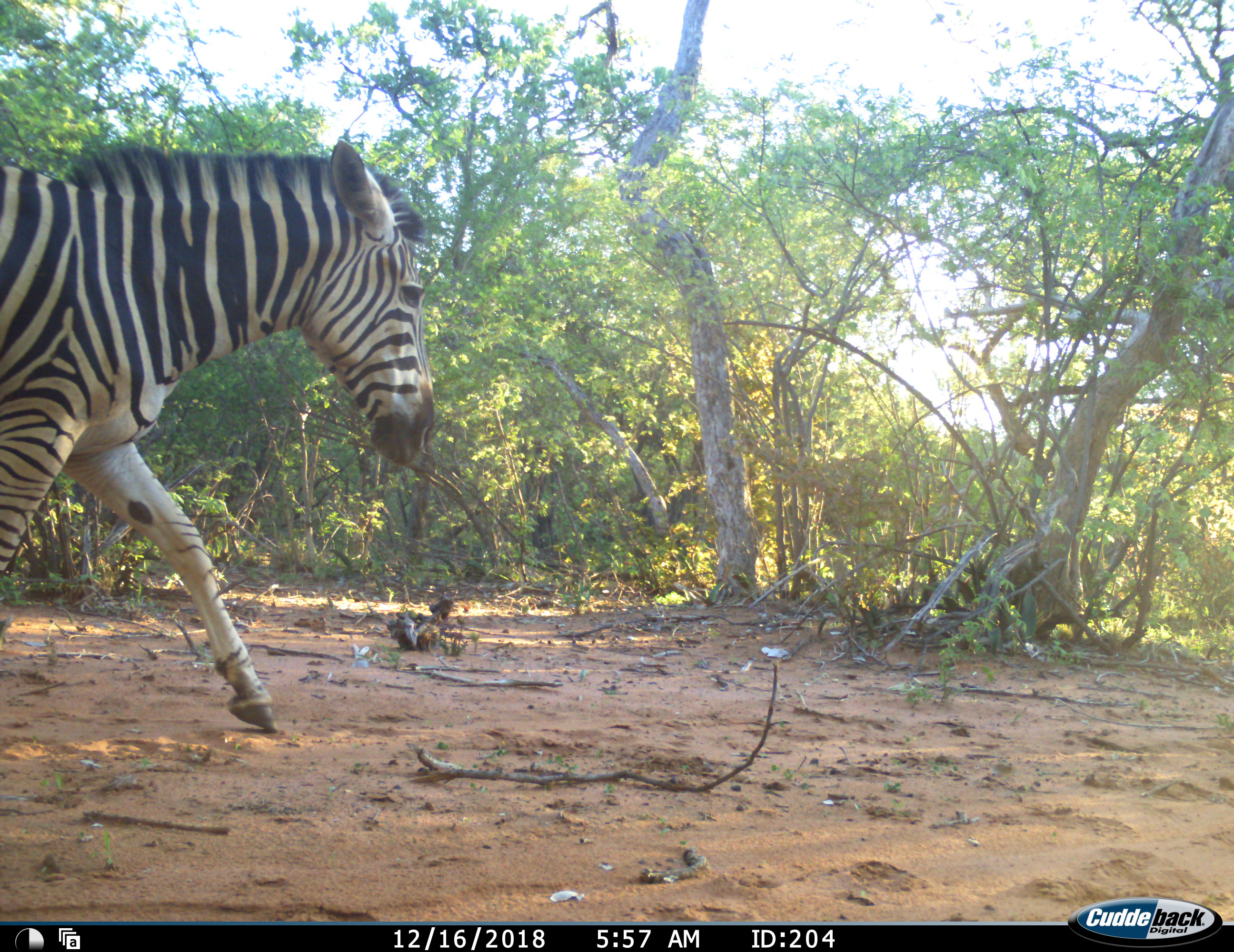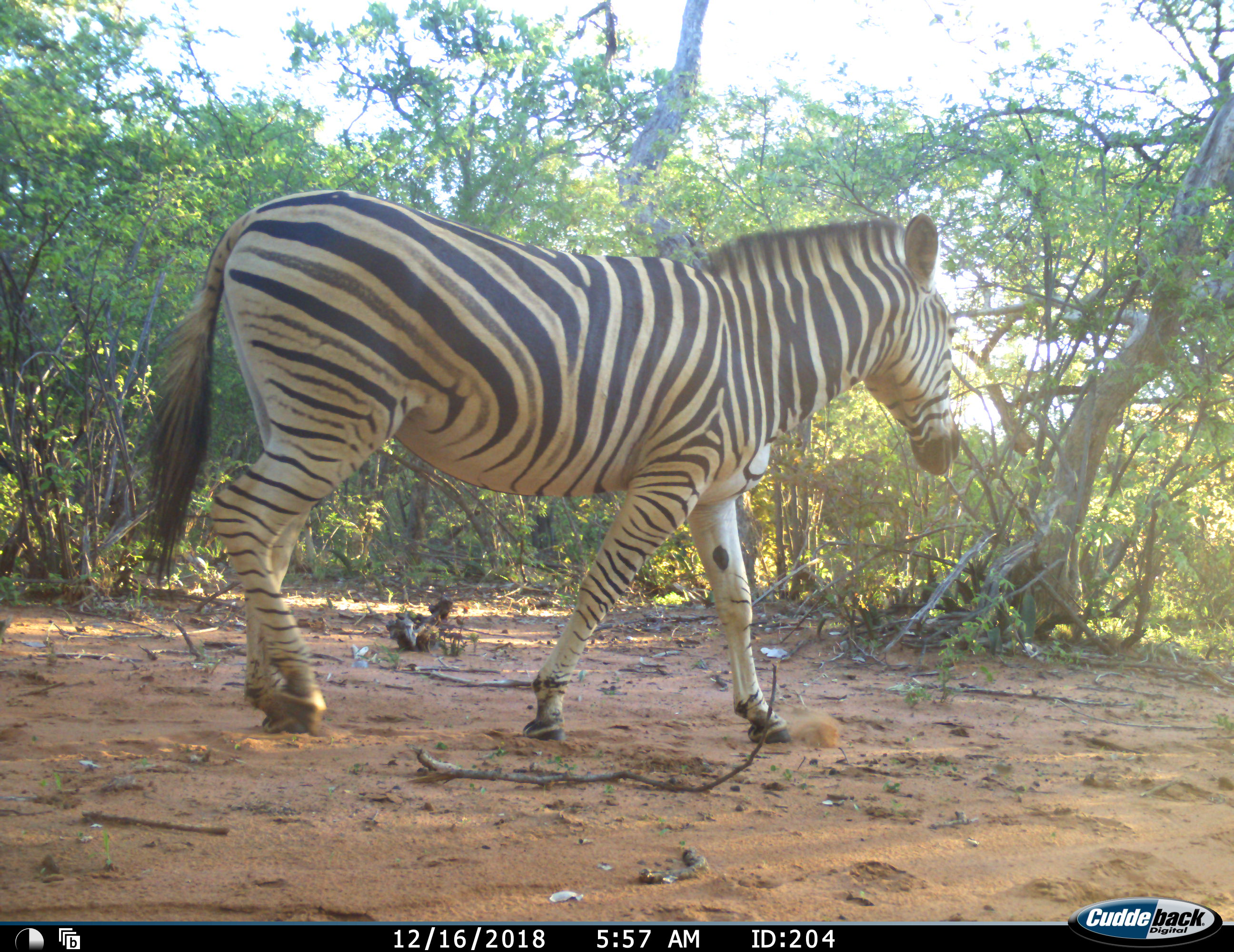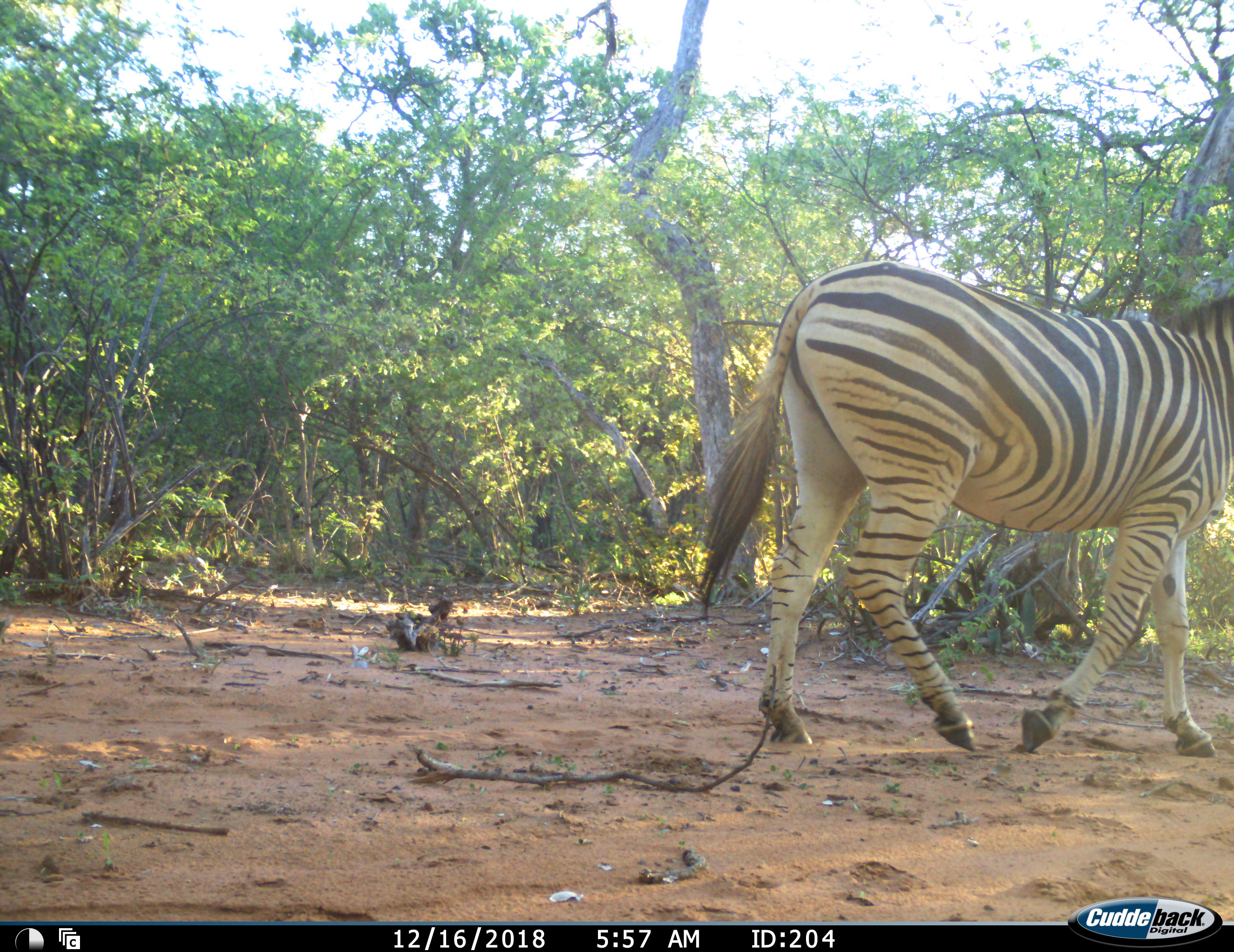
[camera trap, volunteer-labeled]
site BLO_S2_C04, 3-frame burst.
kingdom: Animalia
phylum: Chordata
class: Mammalia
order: Perissodactyla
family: Equidae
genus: Equus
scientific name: Equus quagga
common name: plains zebra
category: zebraplains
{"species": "zebraplains (plains zebra) (Equus quagga)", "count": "1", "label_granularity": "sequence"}